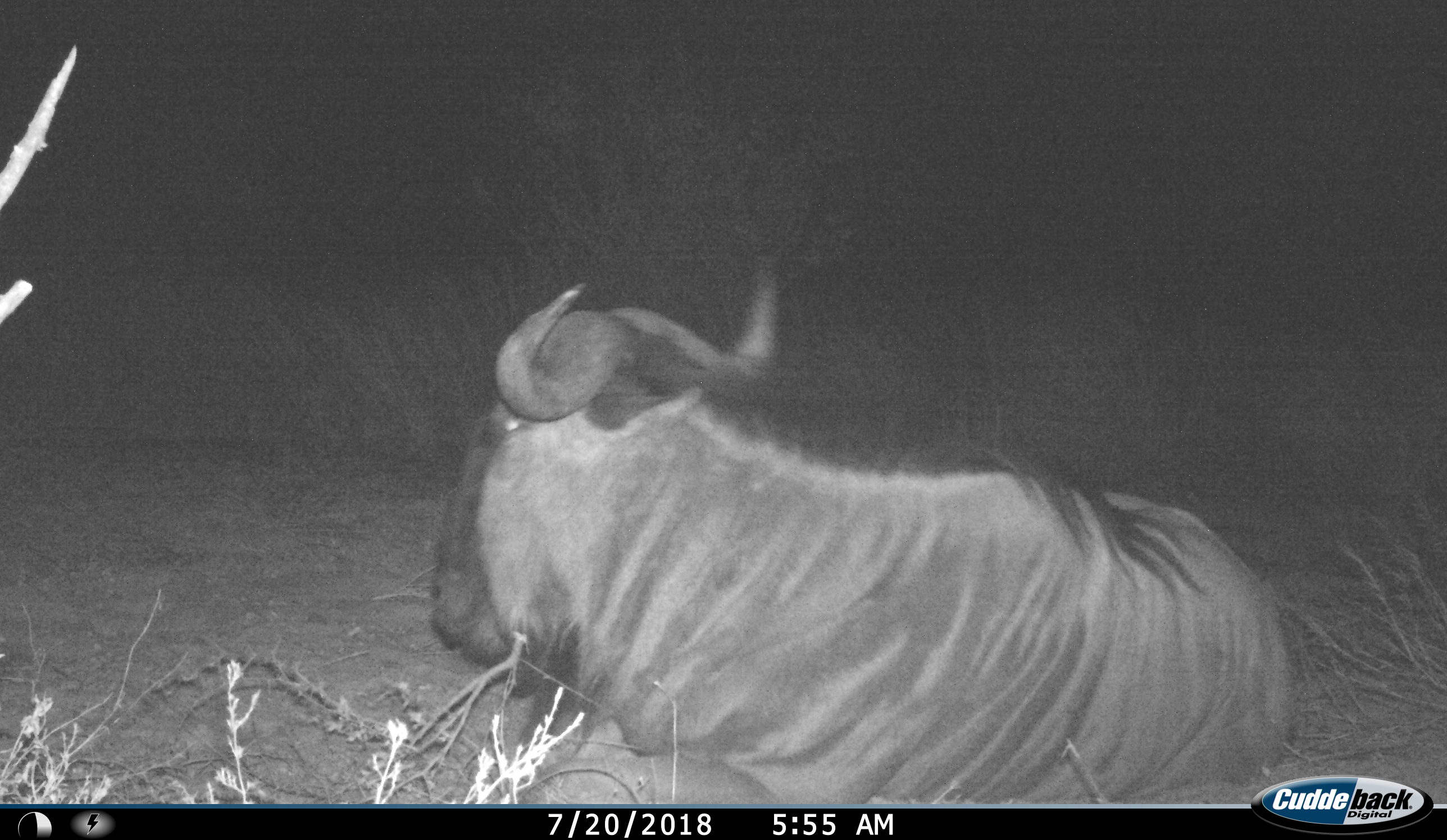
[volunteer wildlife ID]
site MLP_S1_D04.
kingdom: Animalia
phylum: Chordata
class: Mammalia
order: Artiodactyla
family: Bovidae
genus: Connochaetes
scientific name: Connochaetes taurinus taurinus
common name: blue wildebeest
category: wildebeestblue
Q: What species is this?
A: Wildebeestblue (blue wildebeest) (Connochaetes taurinus taurinus).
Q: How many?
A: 1.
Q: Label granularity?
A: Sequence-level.